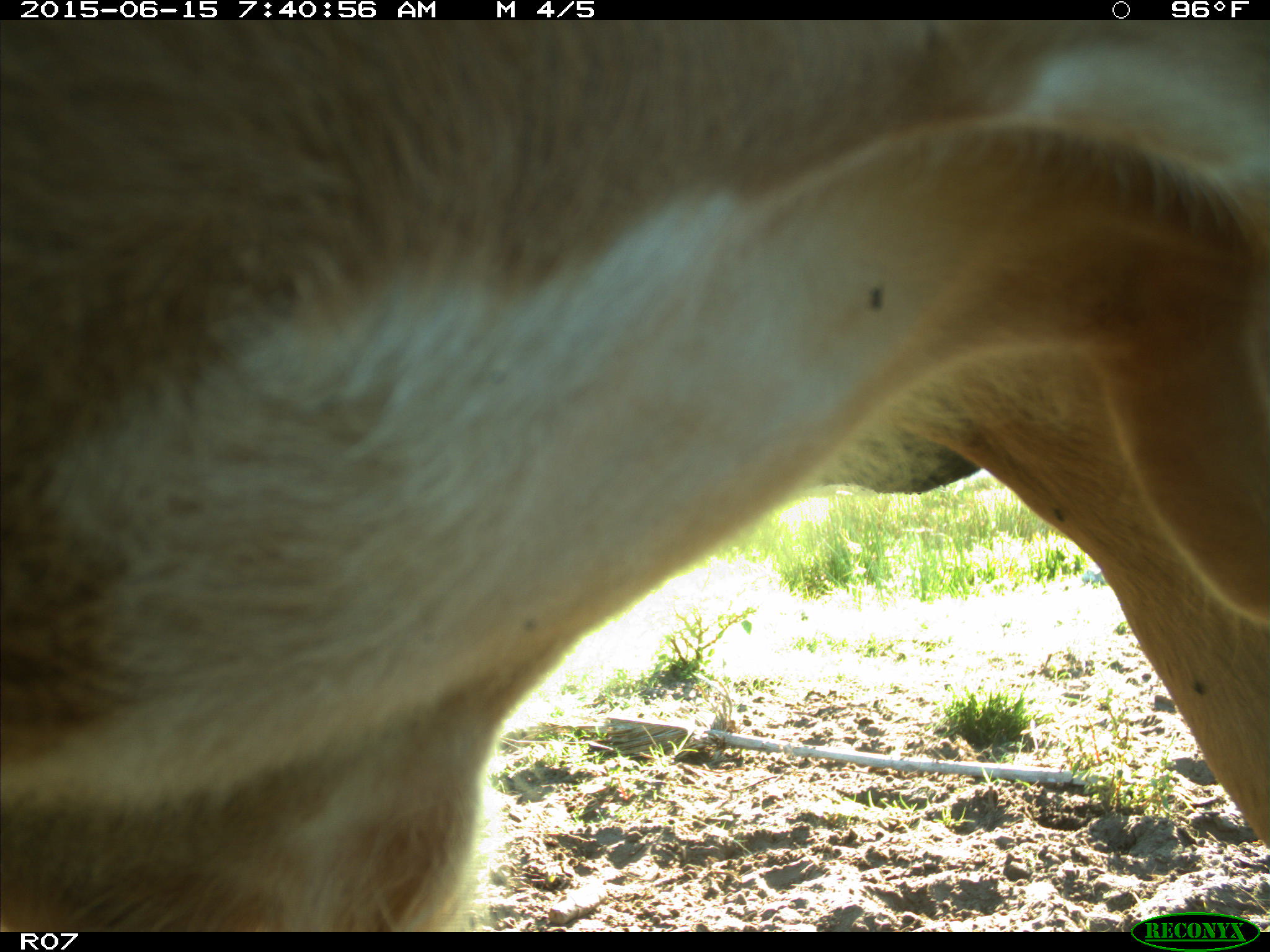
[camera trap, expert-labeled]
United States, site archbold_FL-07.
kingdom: Animalia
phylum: Chordata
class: Mammalia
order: Artiodactyla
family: Bovidae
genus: Bos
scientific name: Bos taurus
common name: domestic cow